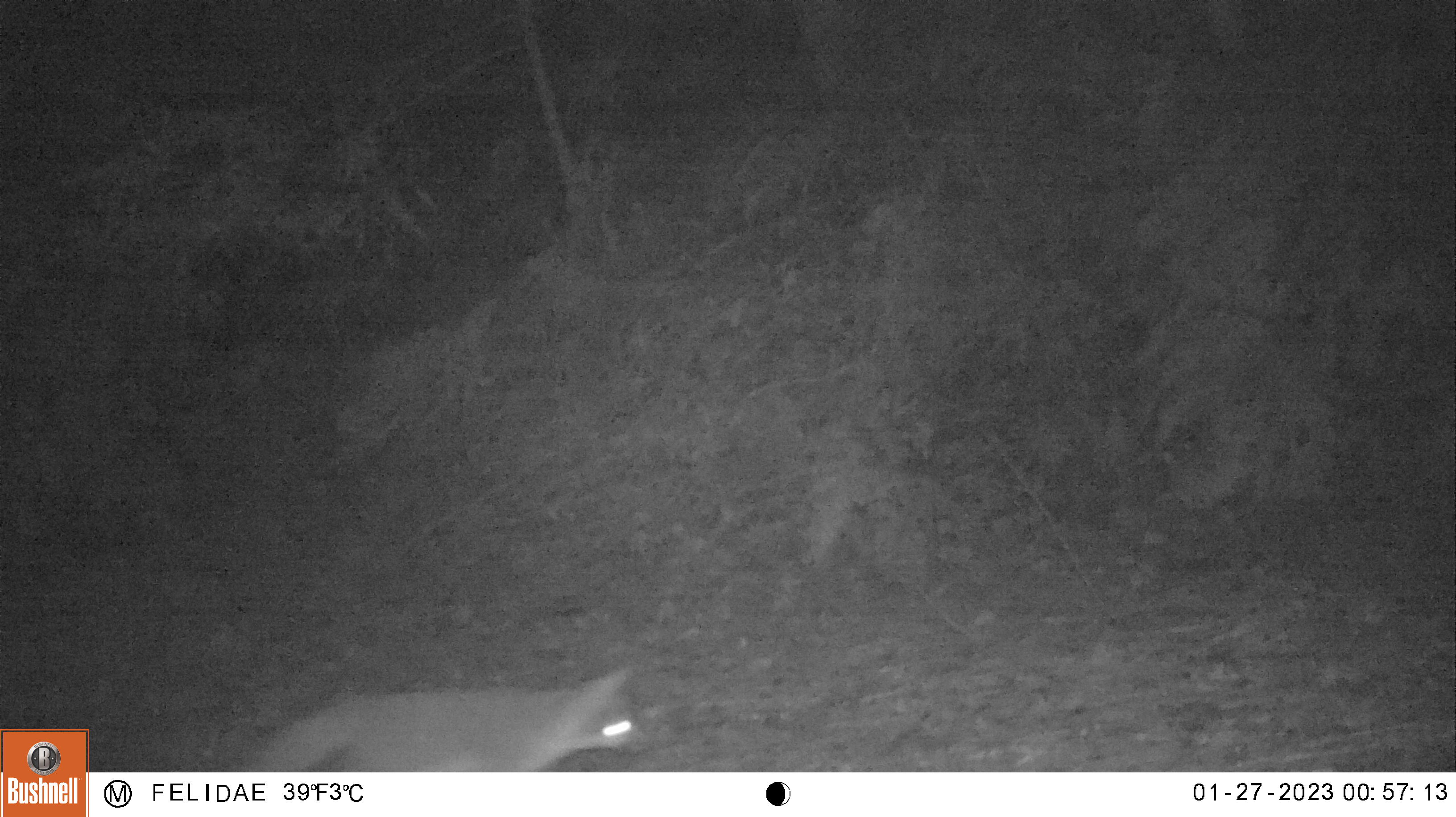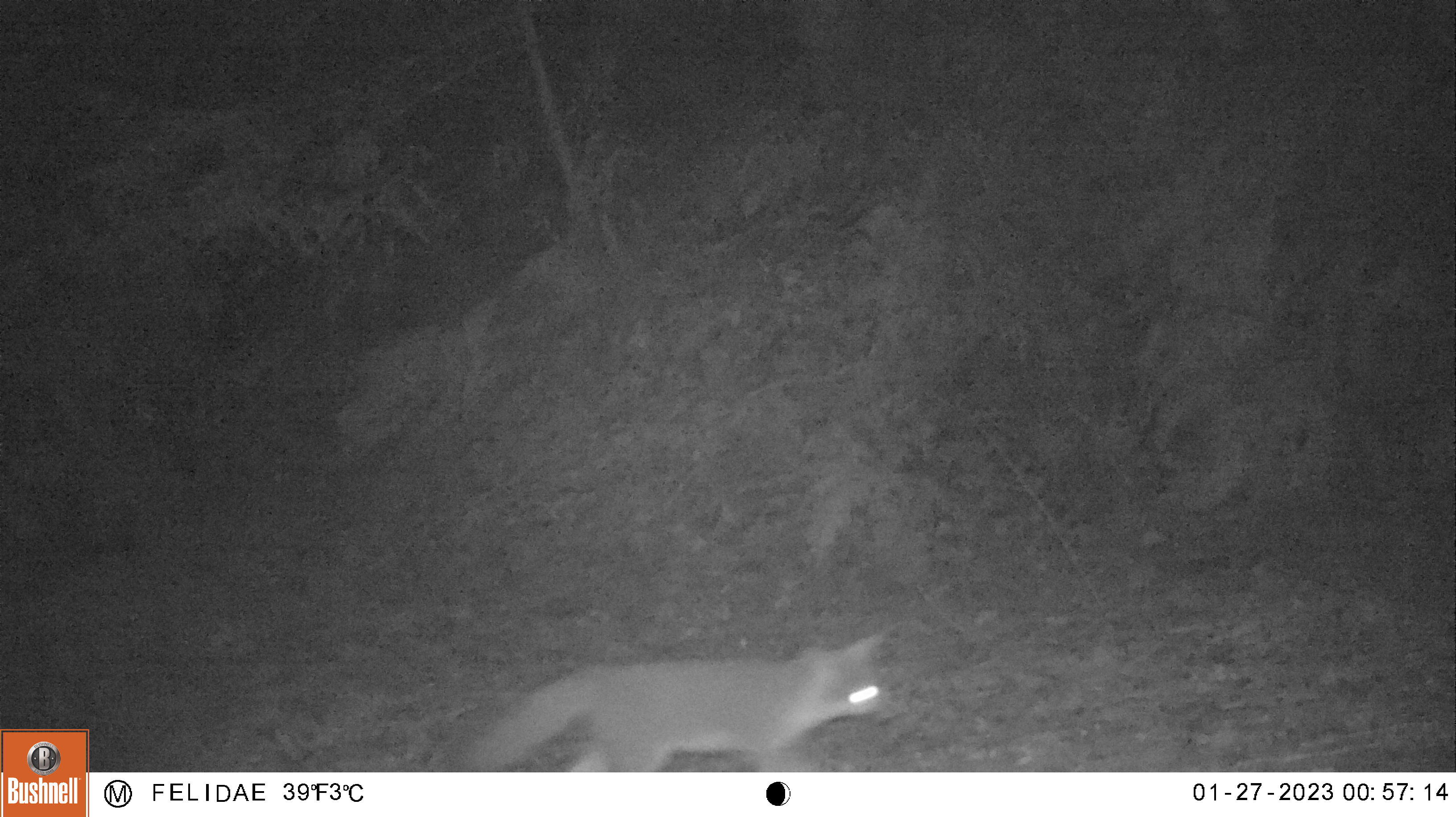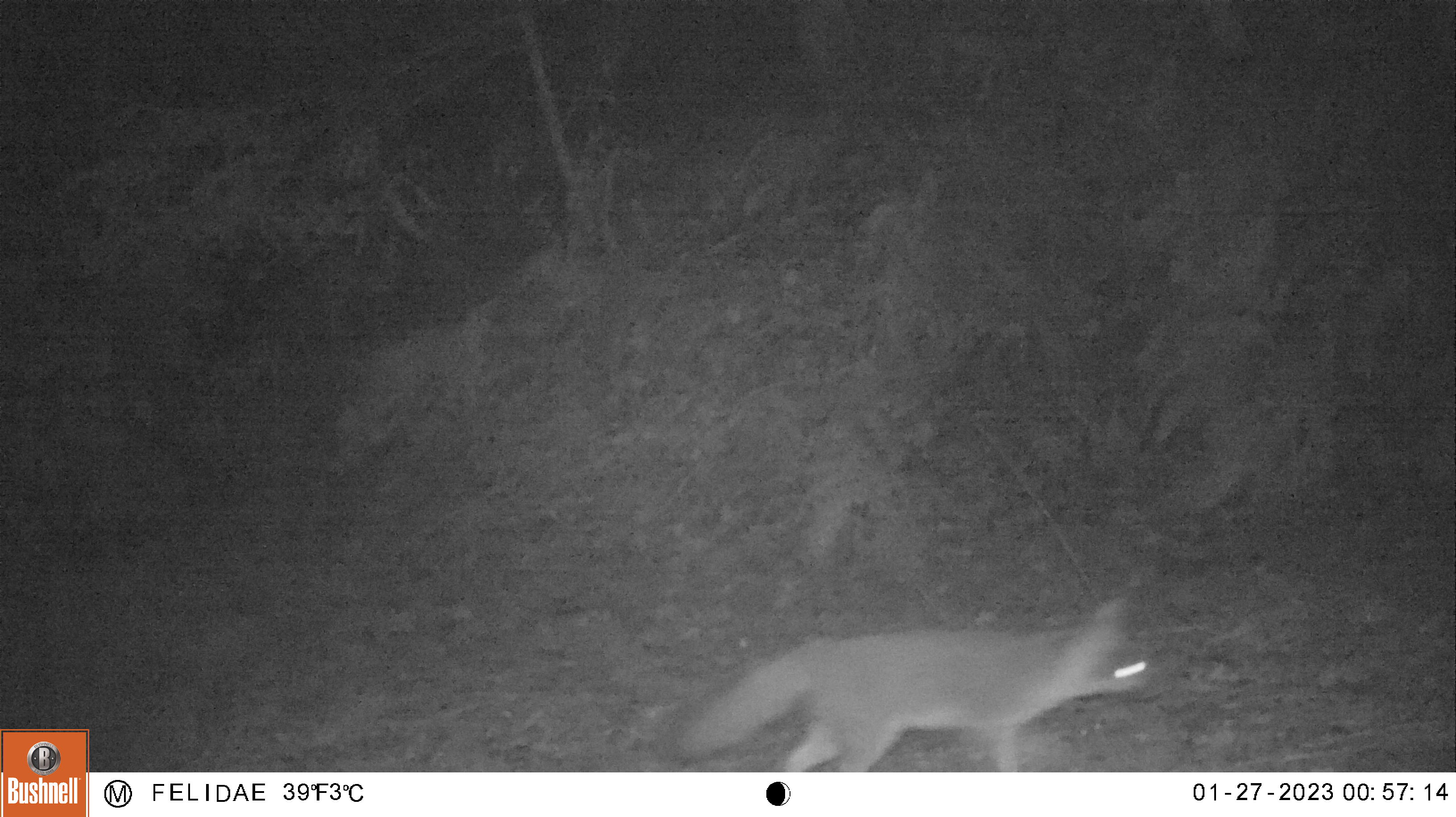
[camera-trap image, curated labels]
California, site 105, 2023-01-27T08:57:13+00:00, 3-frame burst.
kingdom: Animalia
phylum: Chordata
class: Mammalia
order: Carnivora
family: Canidae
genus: Urocyon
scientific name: Urocyon cinereoargenteus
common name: gray fox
Gray fox (Urocyon cinereoargenteus).